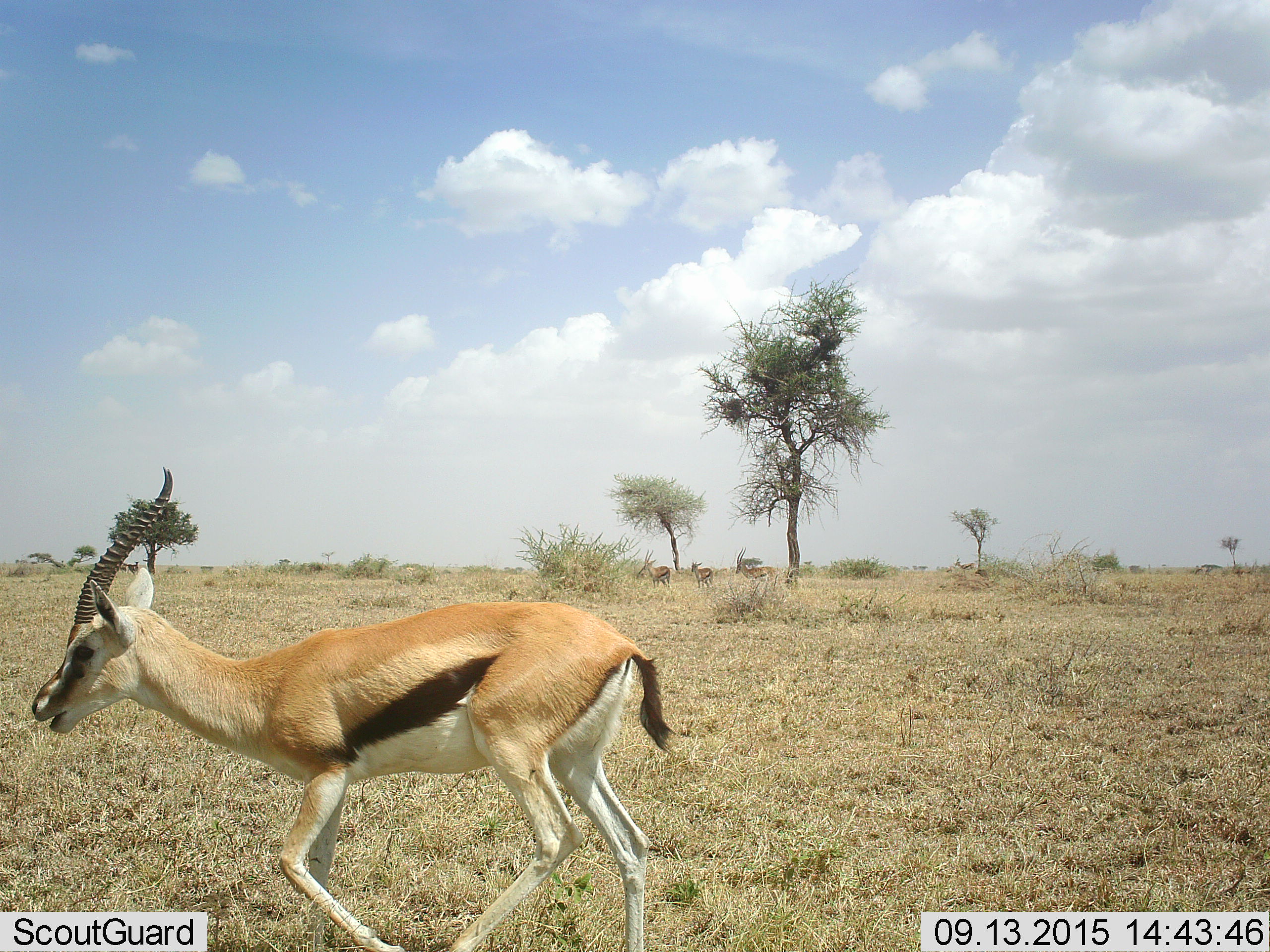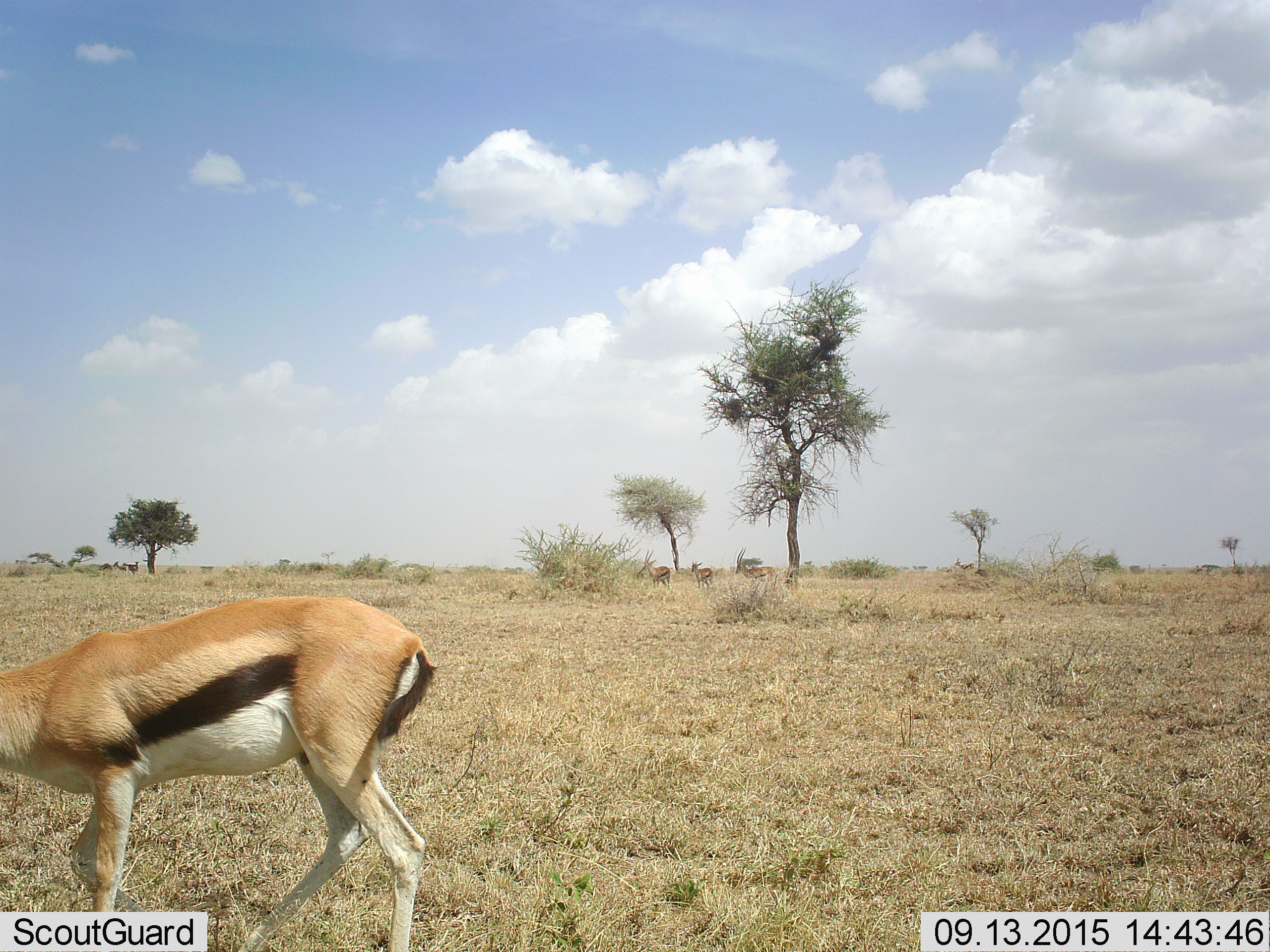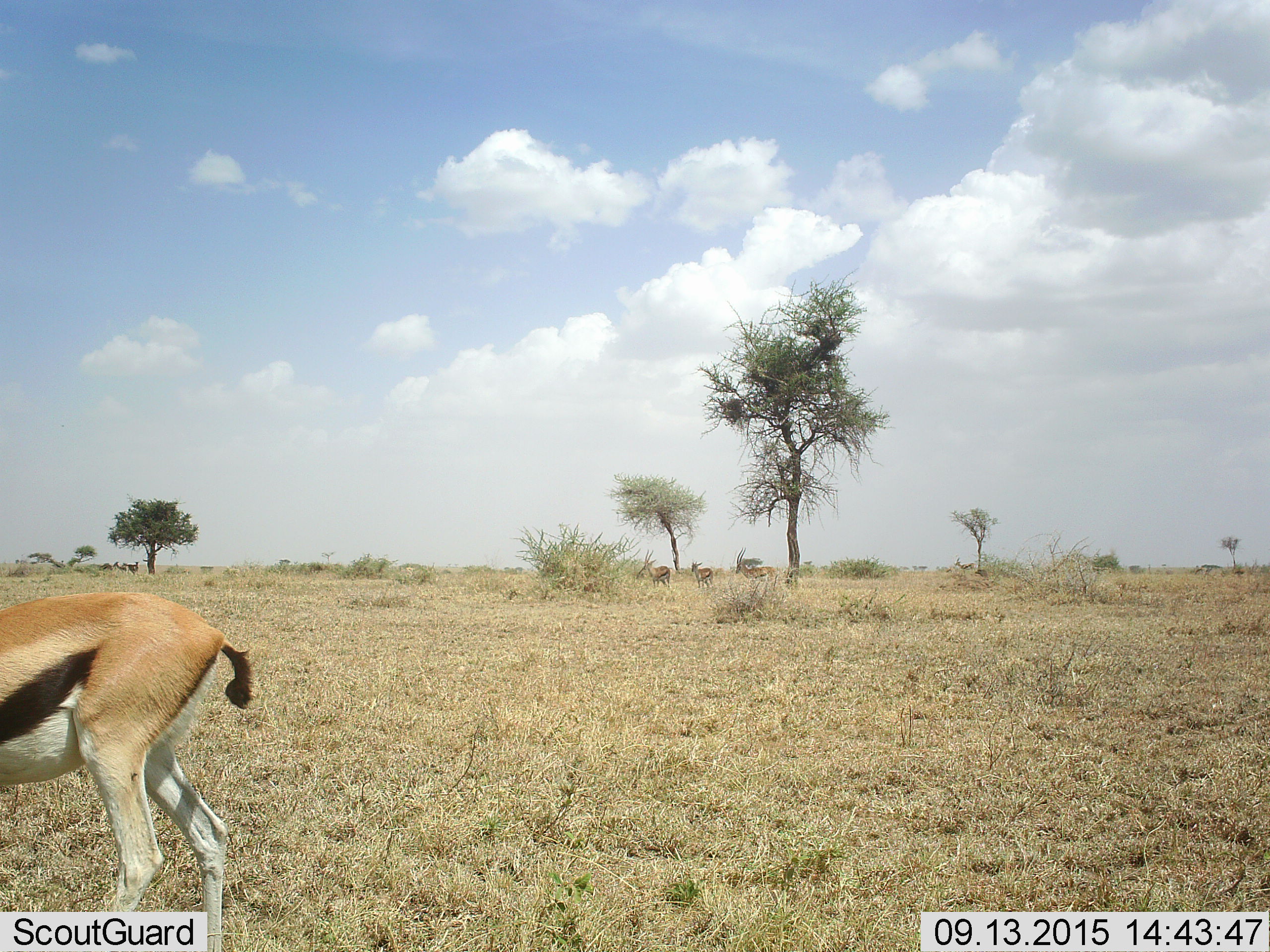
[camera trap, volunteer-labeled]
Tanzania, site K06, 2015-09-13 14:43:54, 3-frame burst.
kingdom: Animalia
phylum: Chordata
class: Mammalia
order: Artiodactyla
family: Bovidae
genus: Eudorcas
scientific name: Eudorcas thomsonii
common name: thomson's gazelle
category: gazellethomsons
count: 4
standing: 50%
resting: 0%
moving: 90%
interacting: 0%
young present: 0%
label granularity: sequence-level